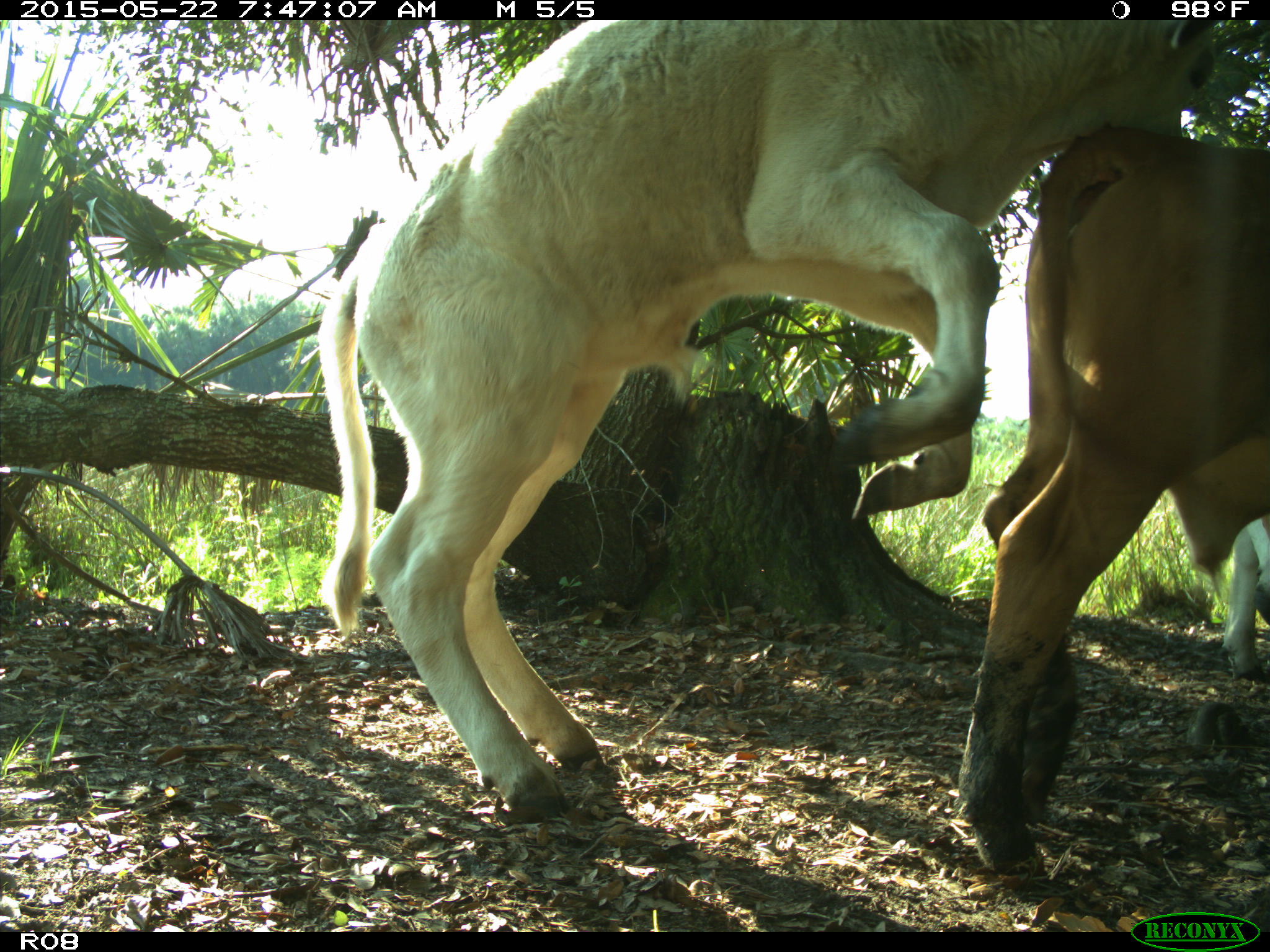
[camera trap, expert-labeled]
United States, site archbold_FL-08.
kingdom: Animalia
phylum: Chordata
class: Mammalia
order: Artiodactyla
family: Bovidae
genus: Bos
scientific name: Bos taurus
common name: domestic cow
Bos taurus (domestic cow).